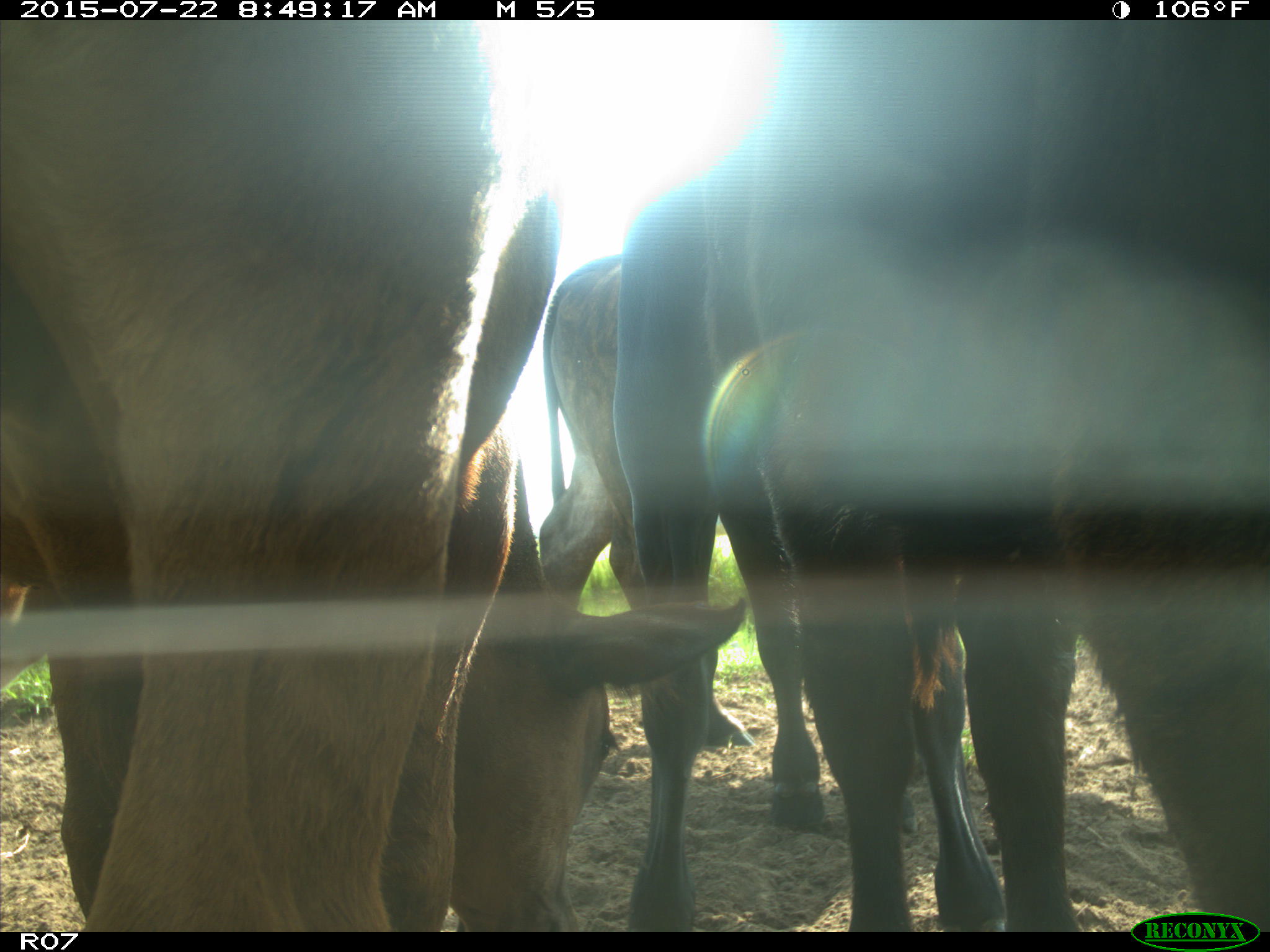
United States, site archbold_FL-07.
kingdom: Animalia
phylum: Chordata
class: Mammalia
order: Artiodactyla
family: Suidae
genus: Sus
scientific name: Sus scrofa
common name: wild boar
Sus scrofa (wild boar).